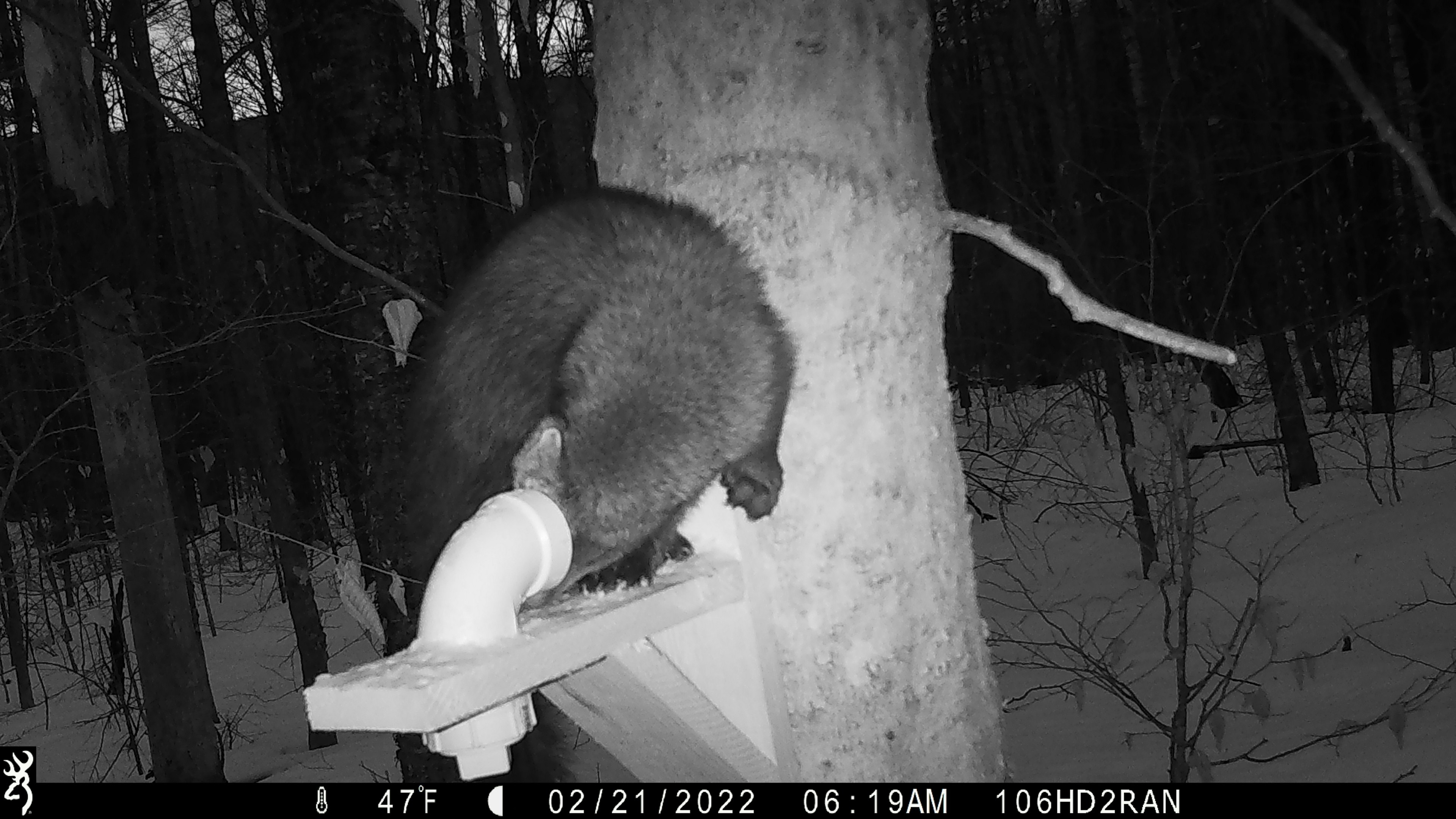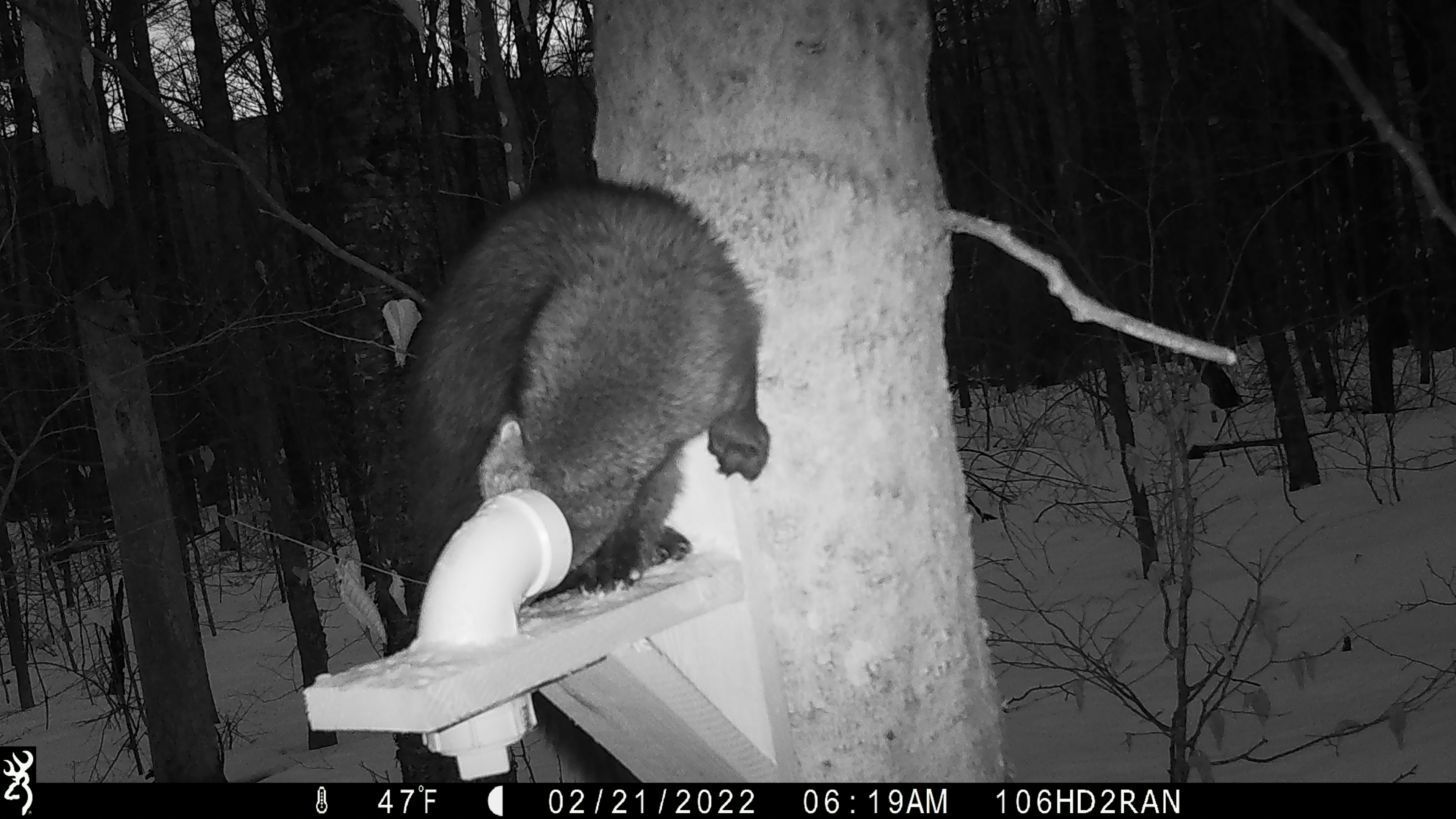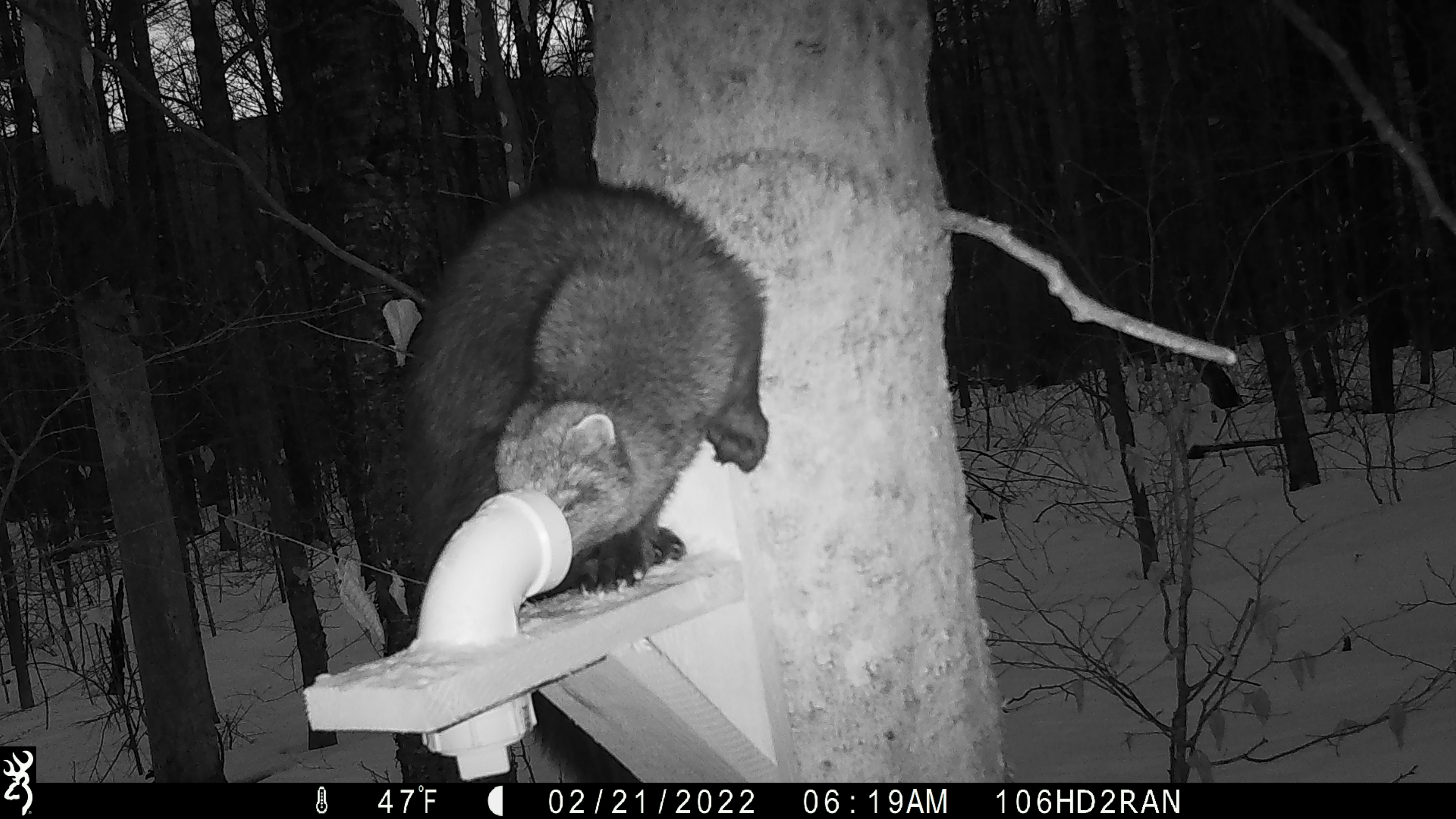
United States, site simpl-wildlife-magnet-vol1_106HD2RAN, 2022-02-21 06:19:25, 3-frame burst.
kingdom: Animalia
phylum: Chordata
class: Mammalia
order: Carnivora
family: Mustelidae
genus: Pekania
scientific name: Pekania pennanti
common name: fisher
Fisher (Pekania pennanti).